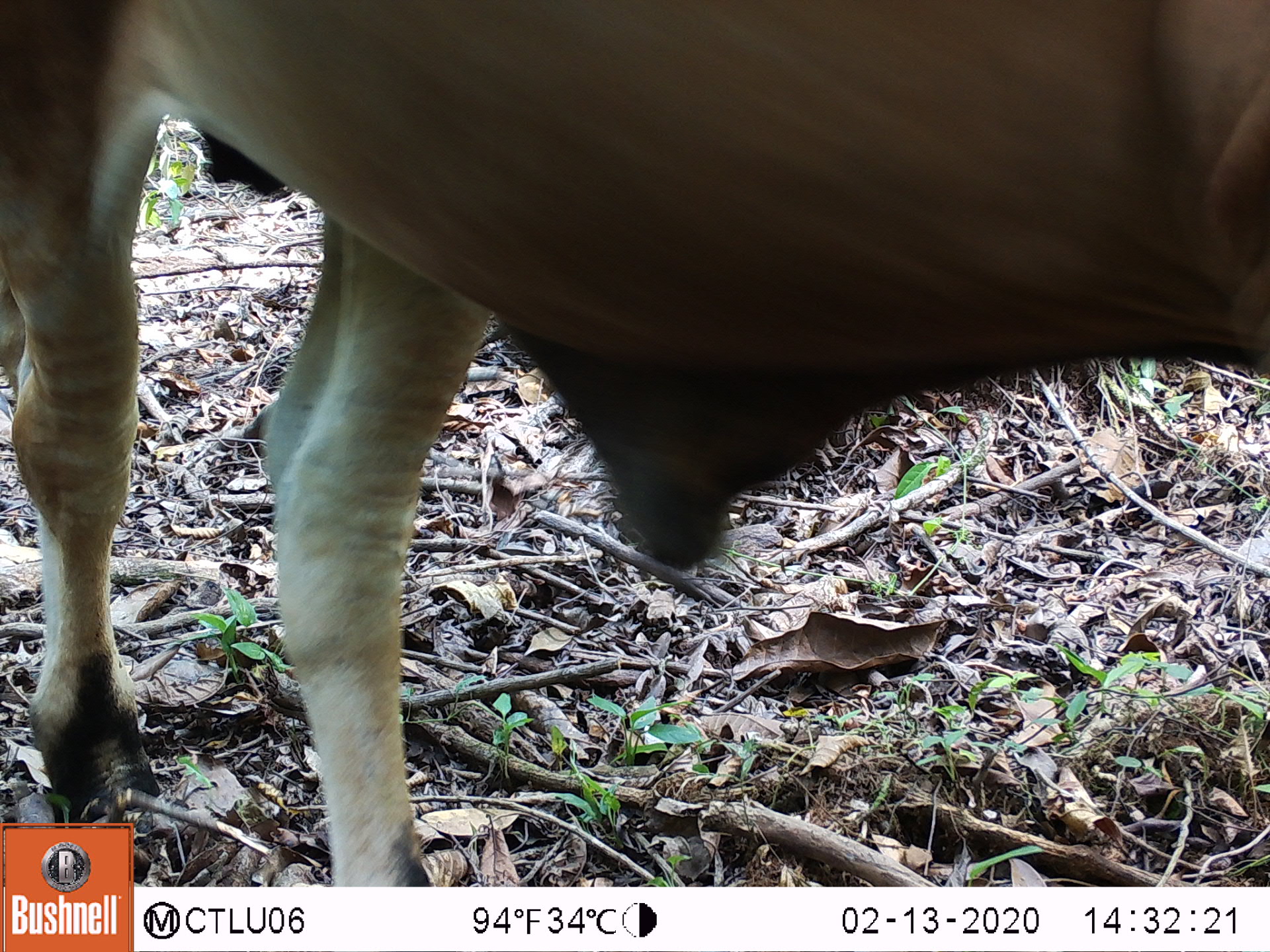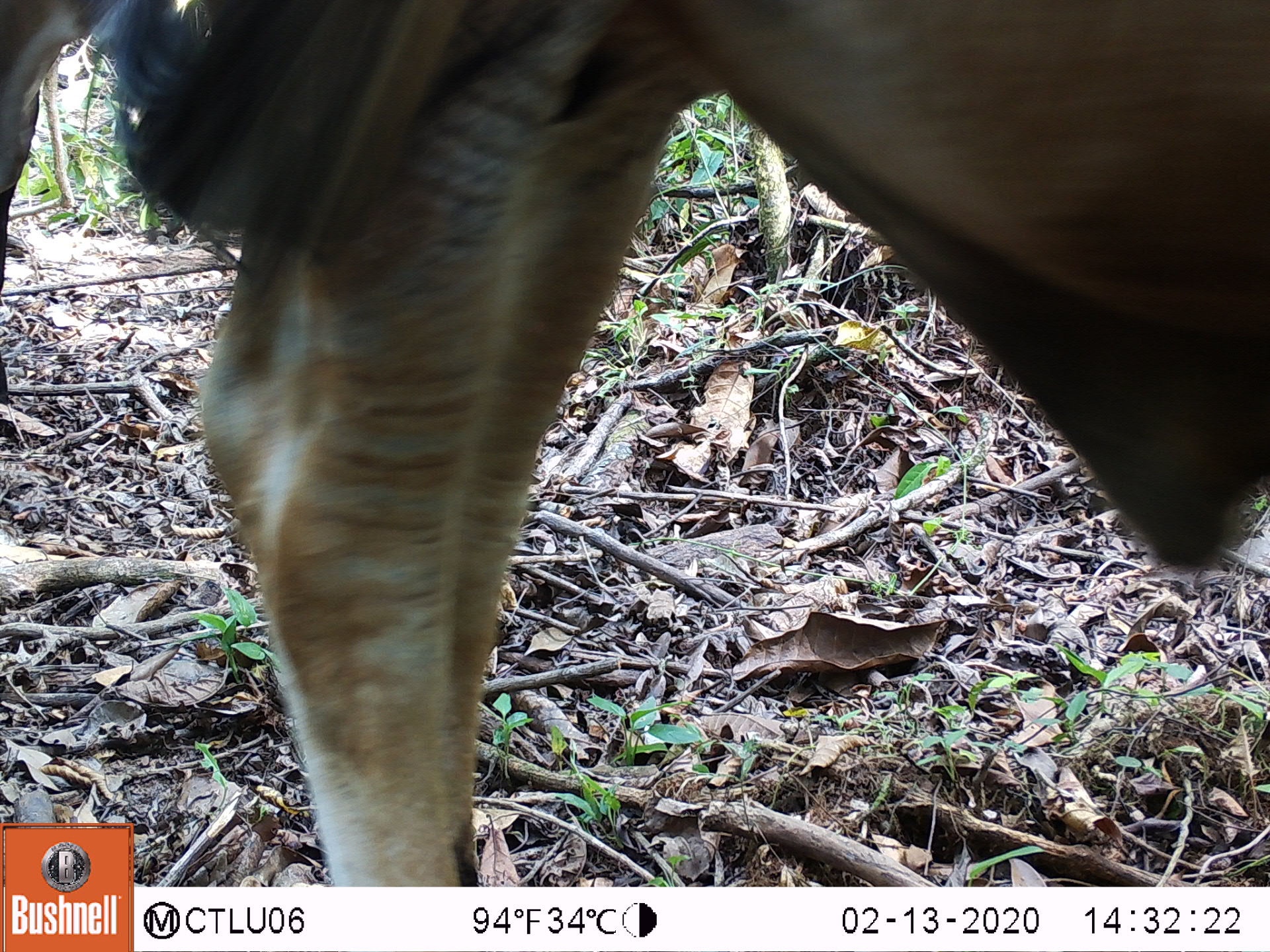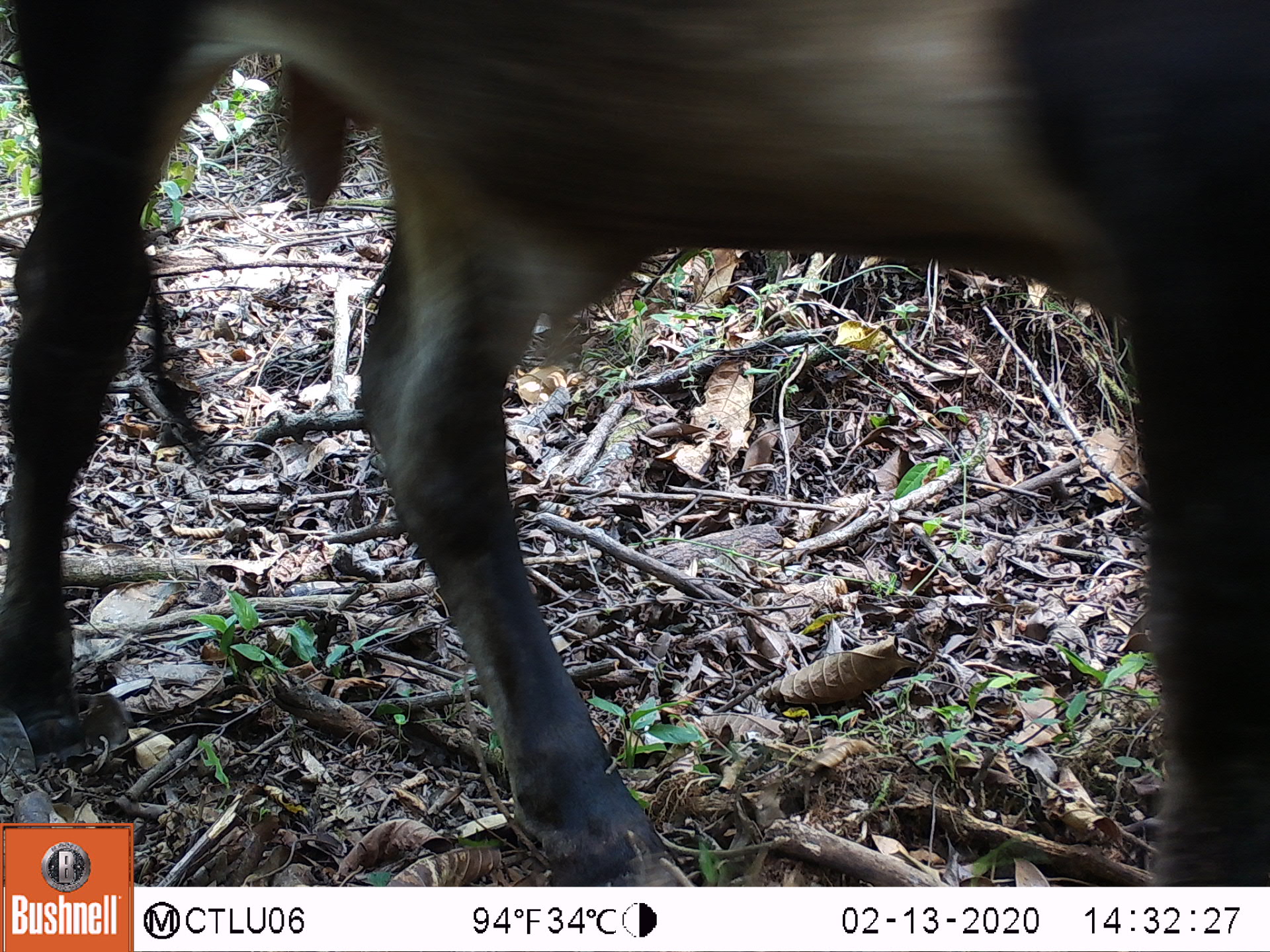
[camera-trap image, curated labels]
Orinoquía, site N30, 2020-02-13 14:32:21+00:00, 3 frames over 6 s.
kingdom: Animalia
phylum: Chordata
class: Mammalia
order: Artiodactyla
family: Bovidae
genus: Bos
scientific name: Bos taurus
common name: cow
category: cattle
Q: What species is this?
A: Cattle (cow) (Bos taurus).